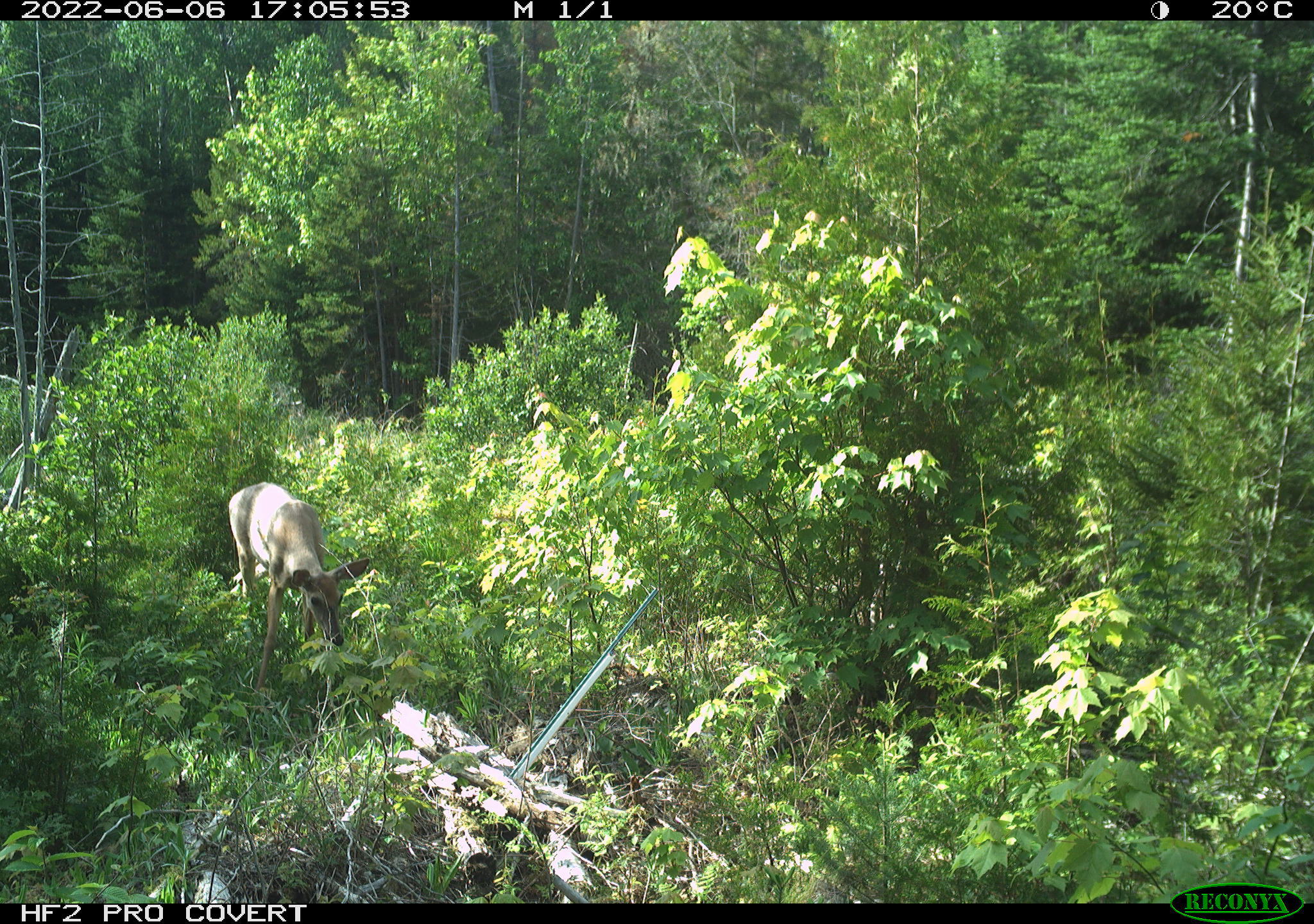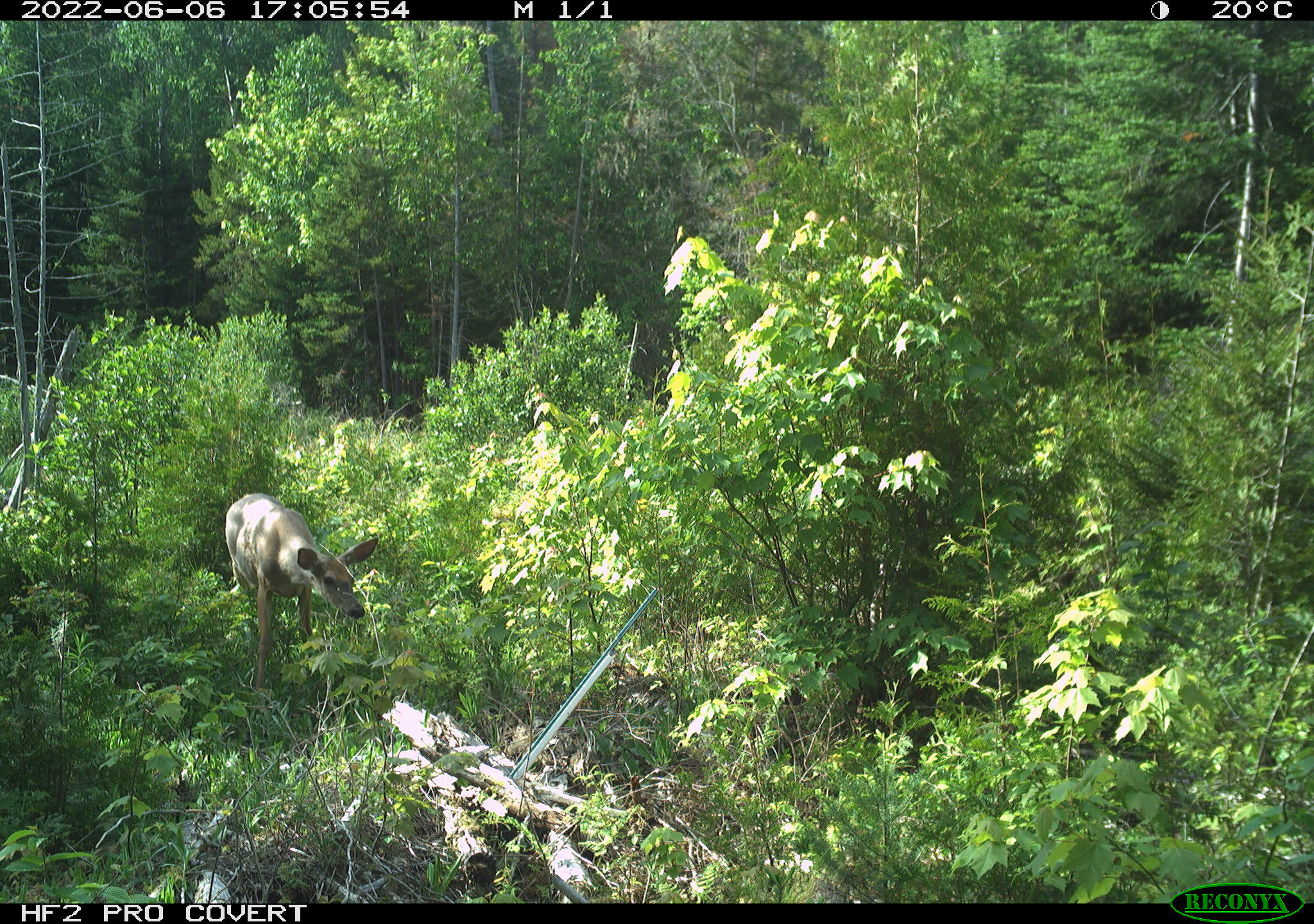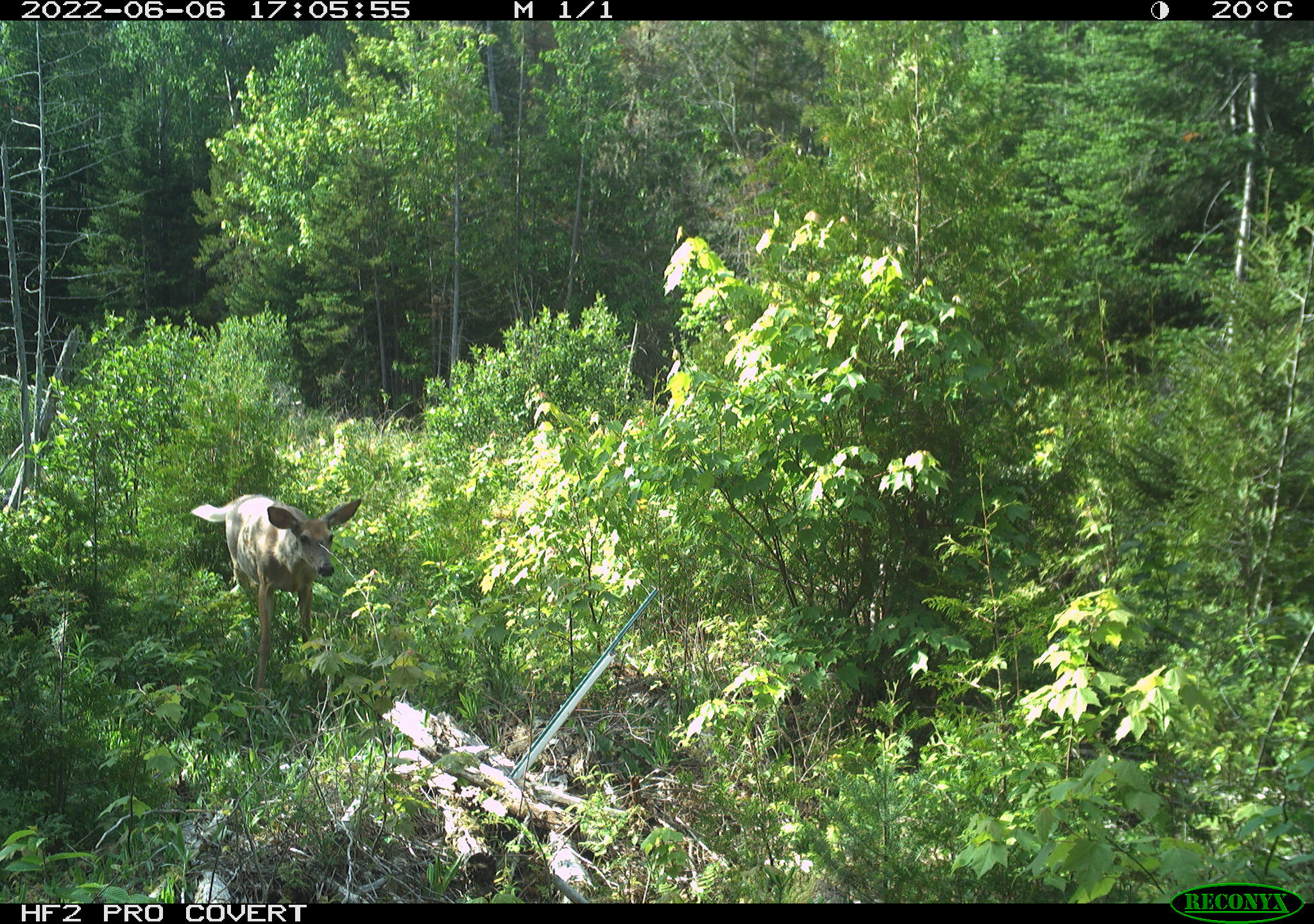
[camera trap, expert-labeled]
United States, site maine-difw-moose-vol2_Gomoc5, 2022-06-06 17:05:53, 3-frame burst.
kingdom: Animalia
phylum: Chordata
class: Mammalia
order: Artiodactyla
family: Cervidae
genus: Odocoileus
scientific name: Odocoileus virginianus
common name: white-tailed deer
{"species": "white-tailed deer (Odocoileus virginianus)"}